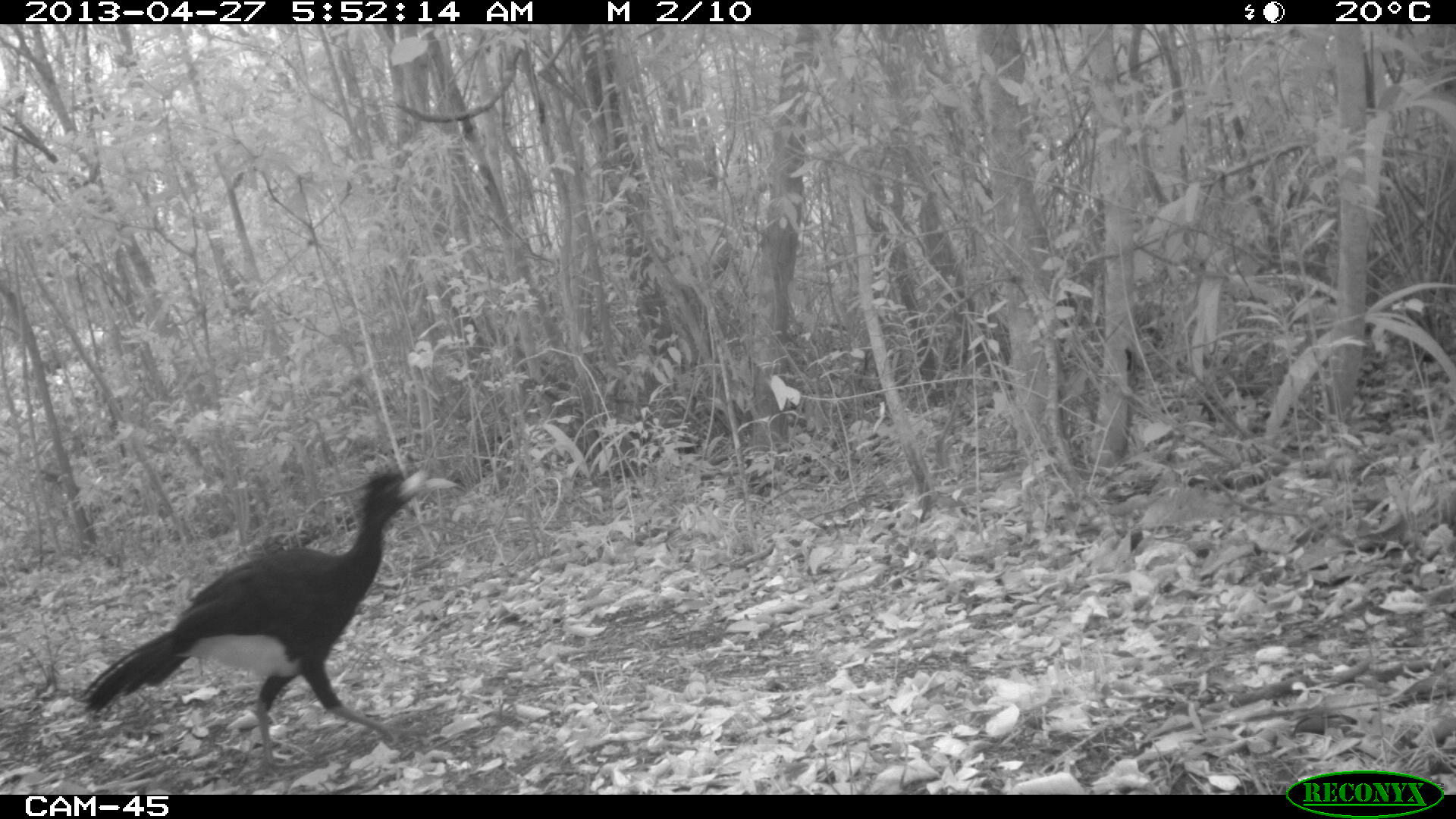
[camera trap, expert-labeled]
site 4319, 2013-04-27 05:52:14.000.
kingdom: Animalia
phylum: Chordata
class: Aves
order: Galliformes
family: Cracidae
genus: Crax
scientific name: Crax rubra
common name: great curassow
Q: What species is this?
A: Crax rubra (great curassow).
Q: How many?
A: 1.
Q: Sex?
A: Male.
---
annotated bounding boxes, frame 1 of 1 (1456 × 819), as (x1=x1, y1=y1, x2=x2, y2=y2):
crax rubra: (x1=75, y1=463, x2=431, y2=772)